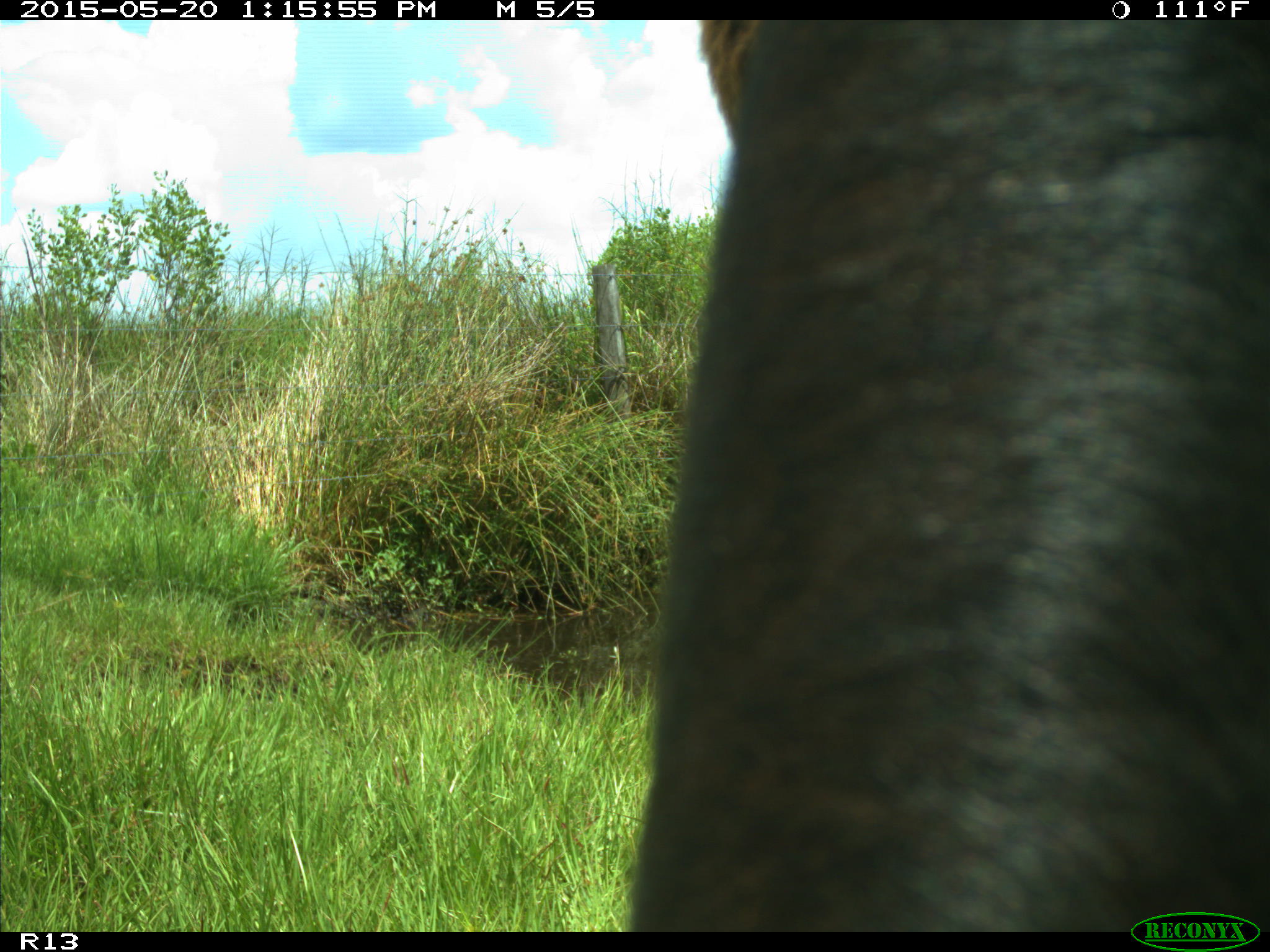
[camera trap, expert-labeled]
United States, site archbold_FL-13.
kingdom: Animalia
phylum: Chordata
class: Mammalia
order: Artiodactyla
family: Bovidae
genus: Bos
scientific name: Bos taurus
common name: domestic cow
Bos taurus (domestic cow).